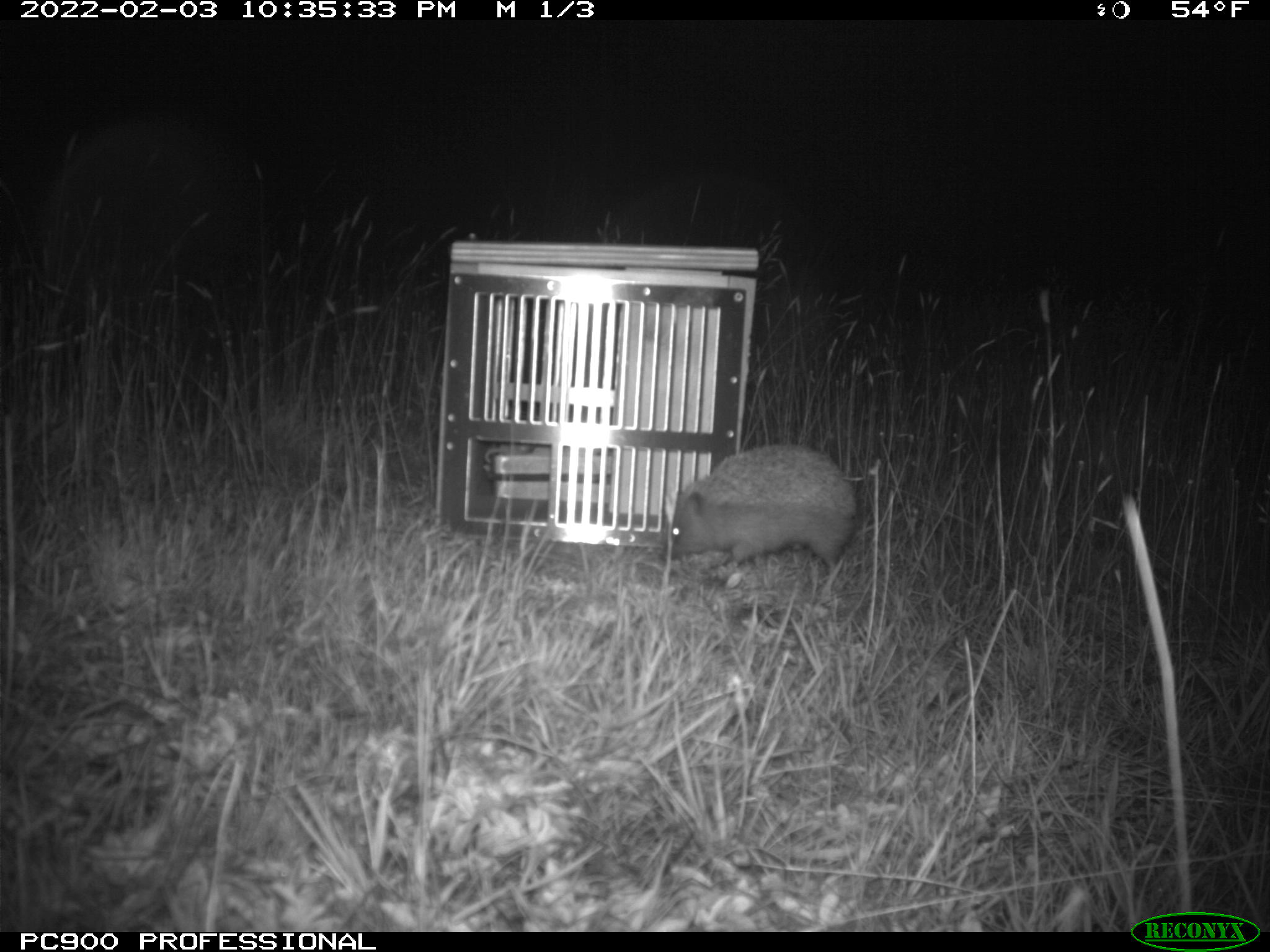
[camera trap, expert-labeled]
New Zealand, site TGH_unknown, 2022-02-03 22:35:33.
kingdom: Animalia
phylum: Chordata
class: Mammalia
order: Eulipotyphla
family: Erinaceidae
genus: Erinaceus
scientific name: Erinaceus europaeus europaeus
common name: european hedgehog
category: hedgehog